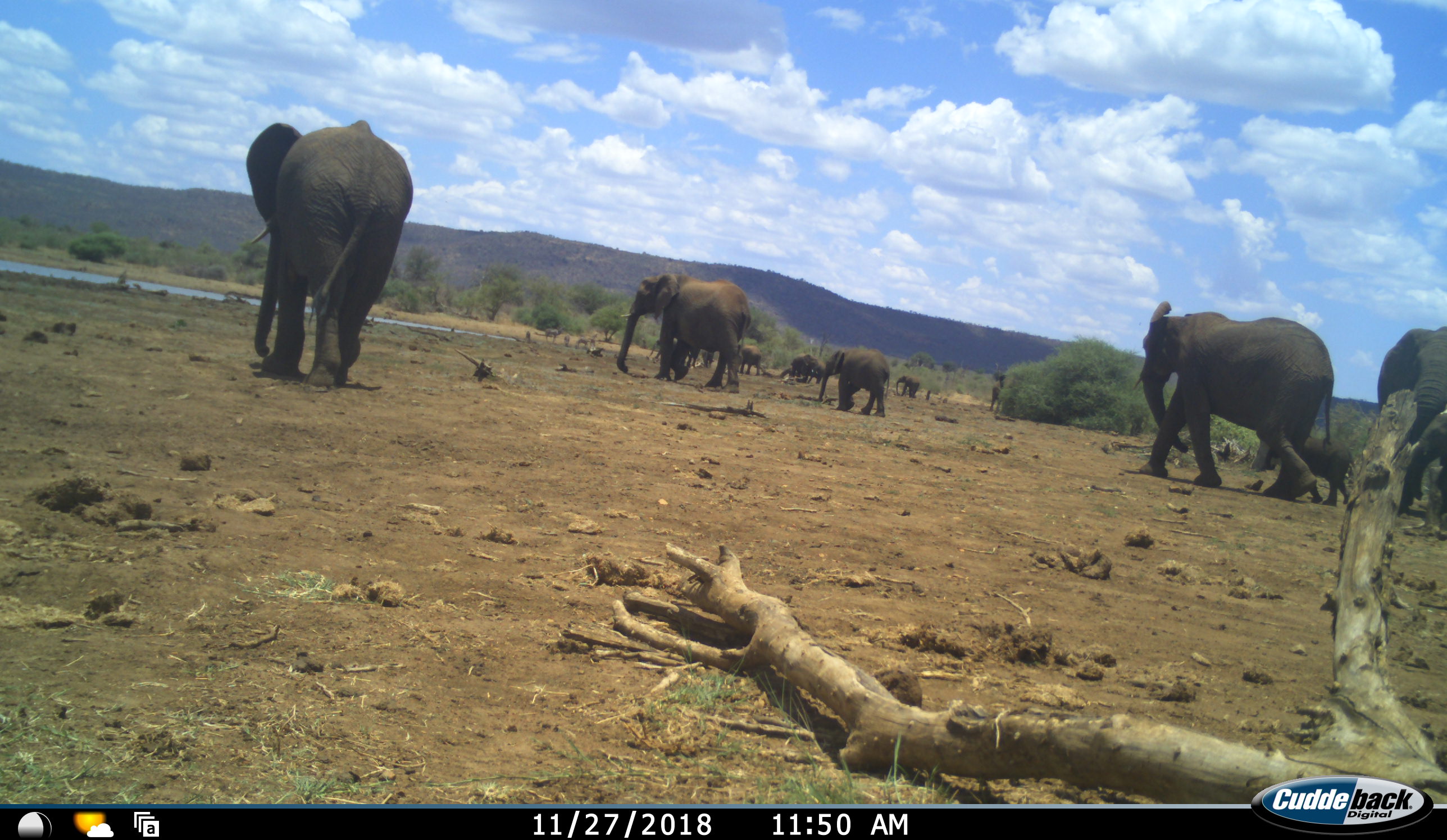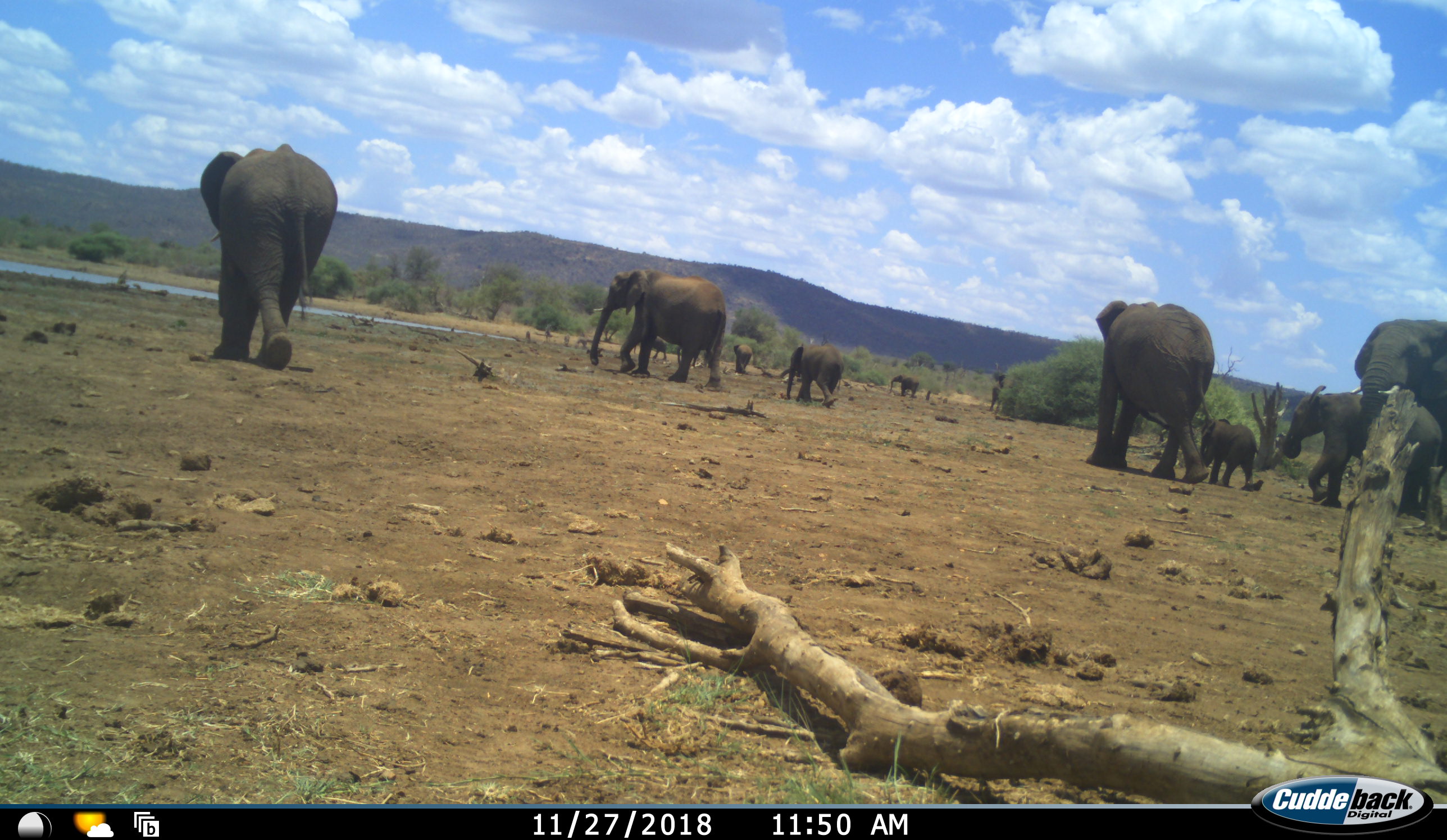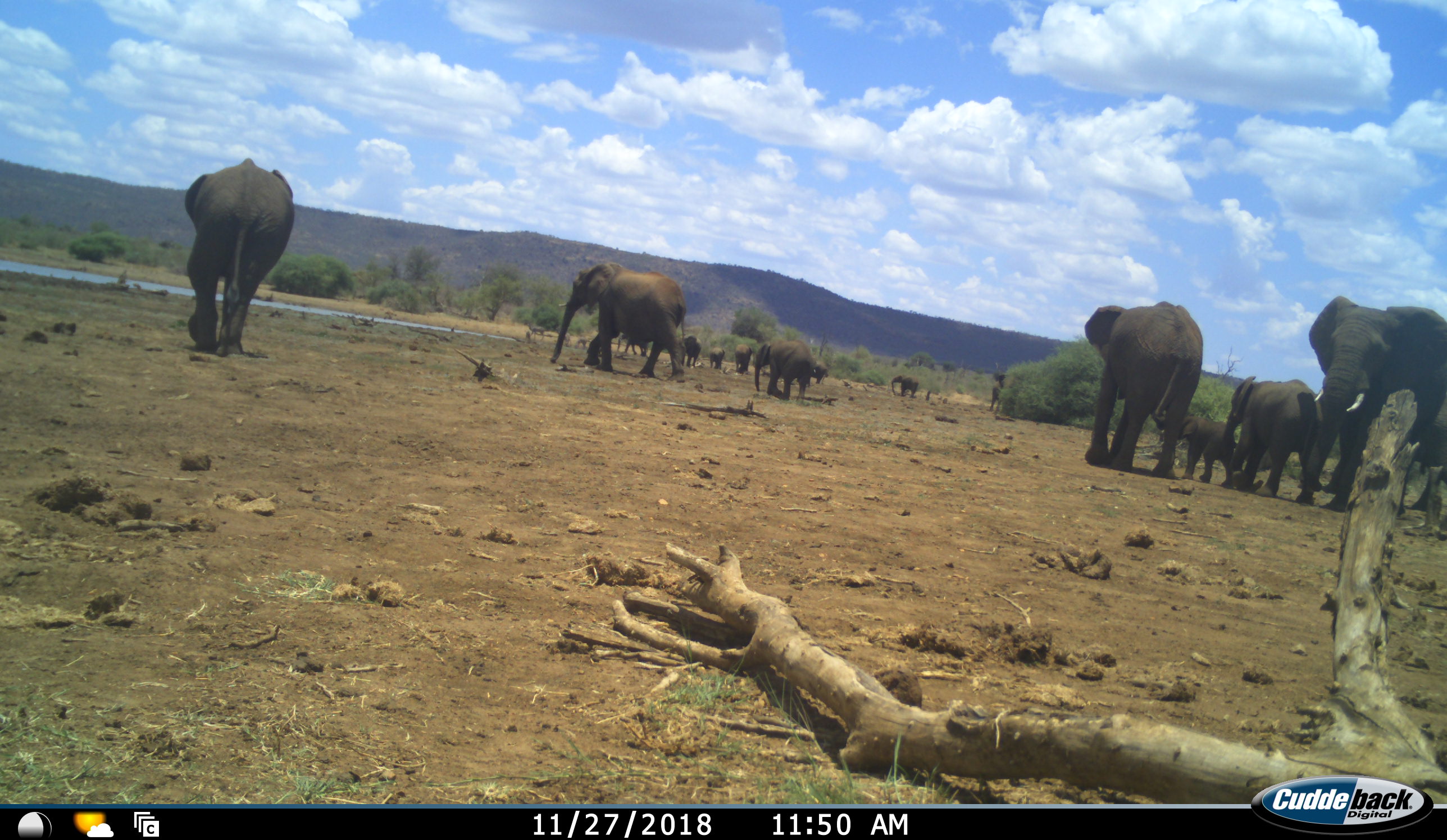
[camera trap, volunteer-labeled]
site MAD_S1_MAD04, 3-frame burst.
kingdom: Animalia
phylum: Chordata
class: Mammalia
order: Proboscidea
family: Elephantidae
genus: Loxodonta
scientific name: Loxodonta africana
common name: african bush elephant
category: elephant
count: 11-50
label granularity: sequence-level